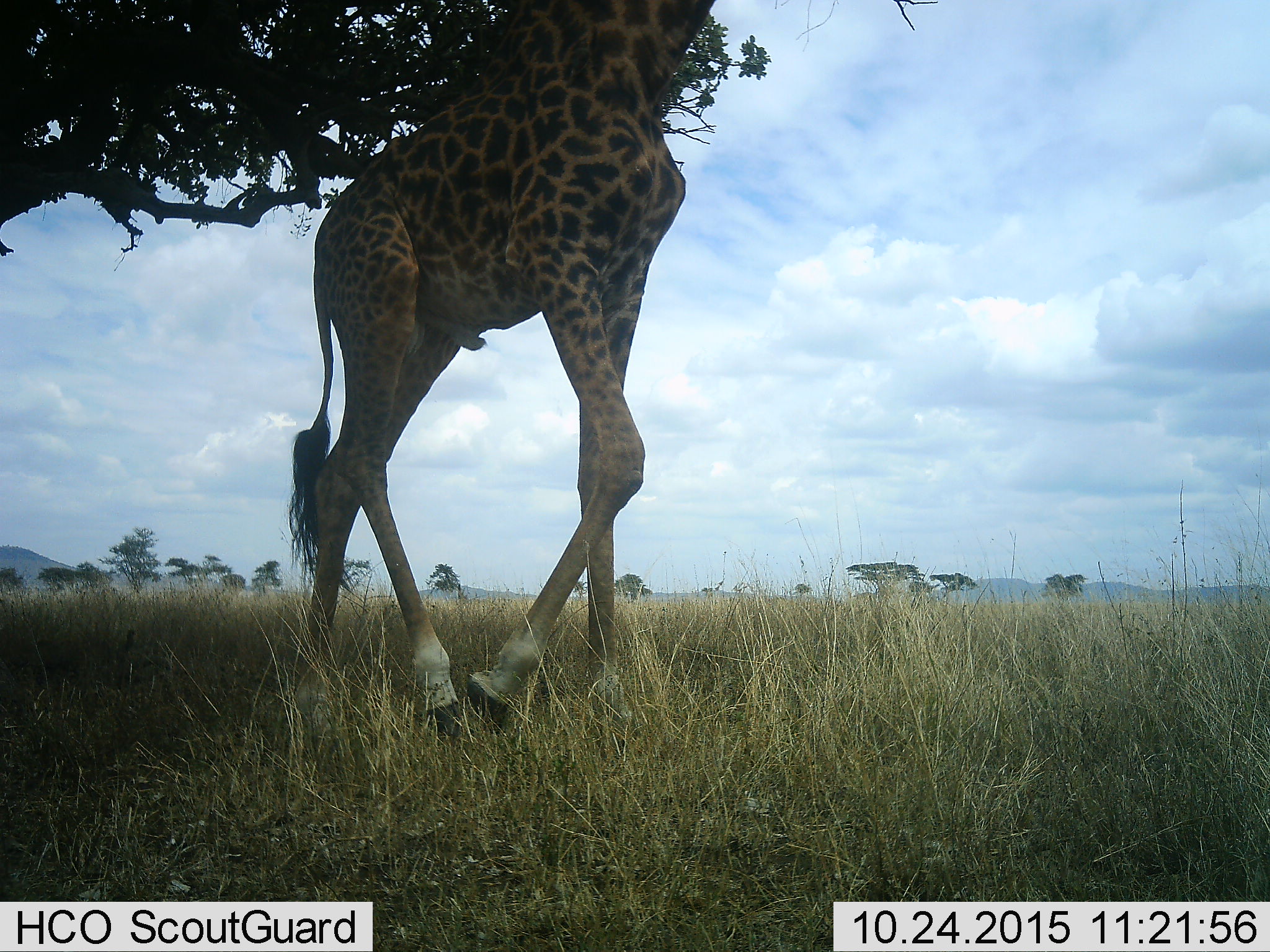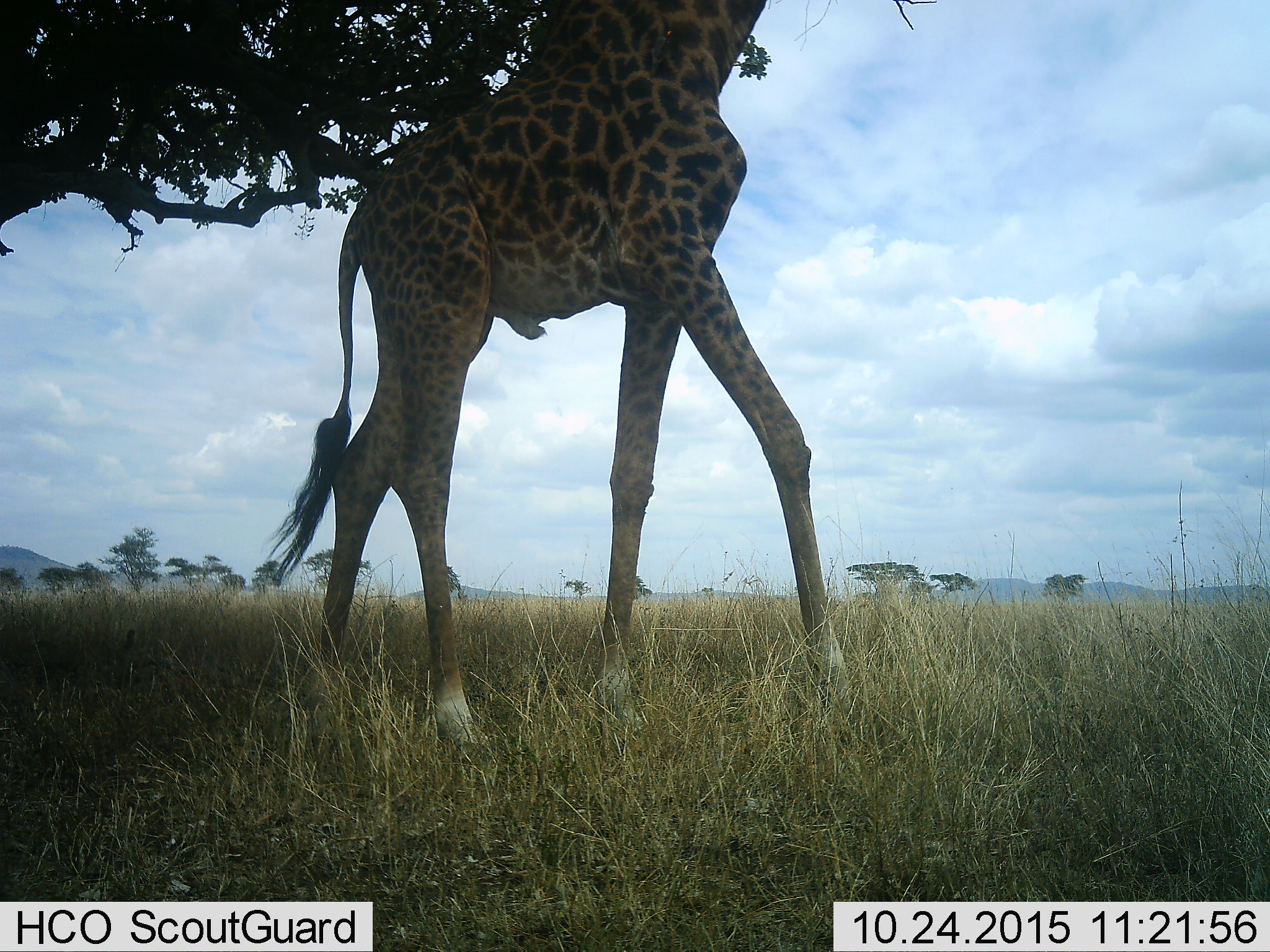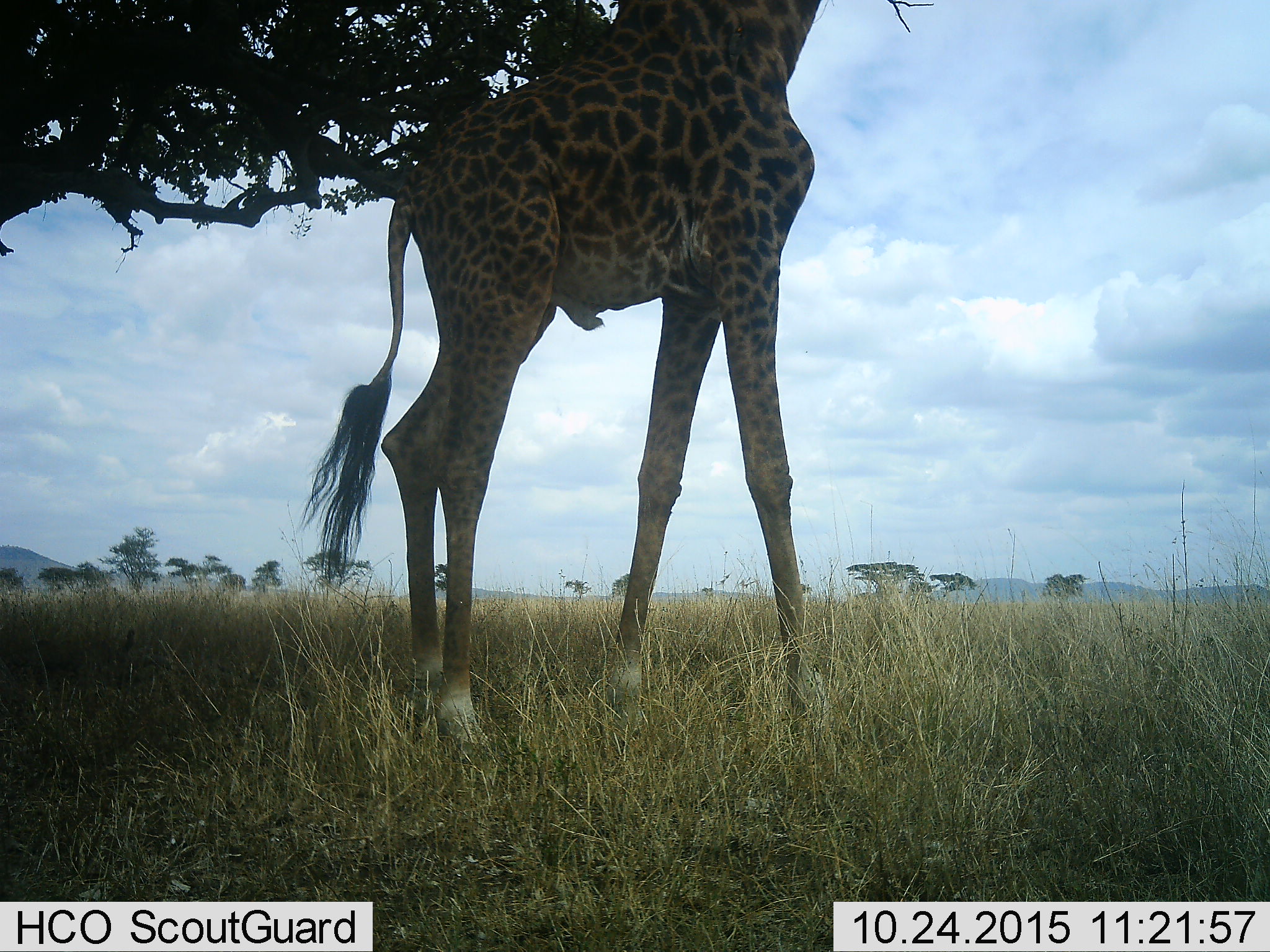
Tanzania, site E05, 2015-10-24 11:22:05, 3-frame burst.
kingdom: Animalia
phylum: Chordata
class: Mammalia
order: Artiodactyla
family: Giraffidae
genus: Giraffa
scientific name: Giraffa camelopardalis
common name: giraffe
Giraffe (Giraffa camelopardalis), count 1. Behavior (volunteer vote fractions): standing 33%, resting 0%, moving 67%, interacting 0%. Young present (vote fraction): 0%. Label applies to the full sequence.